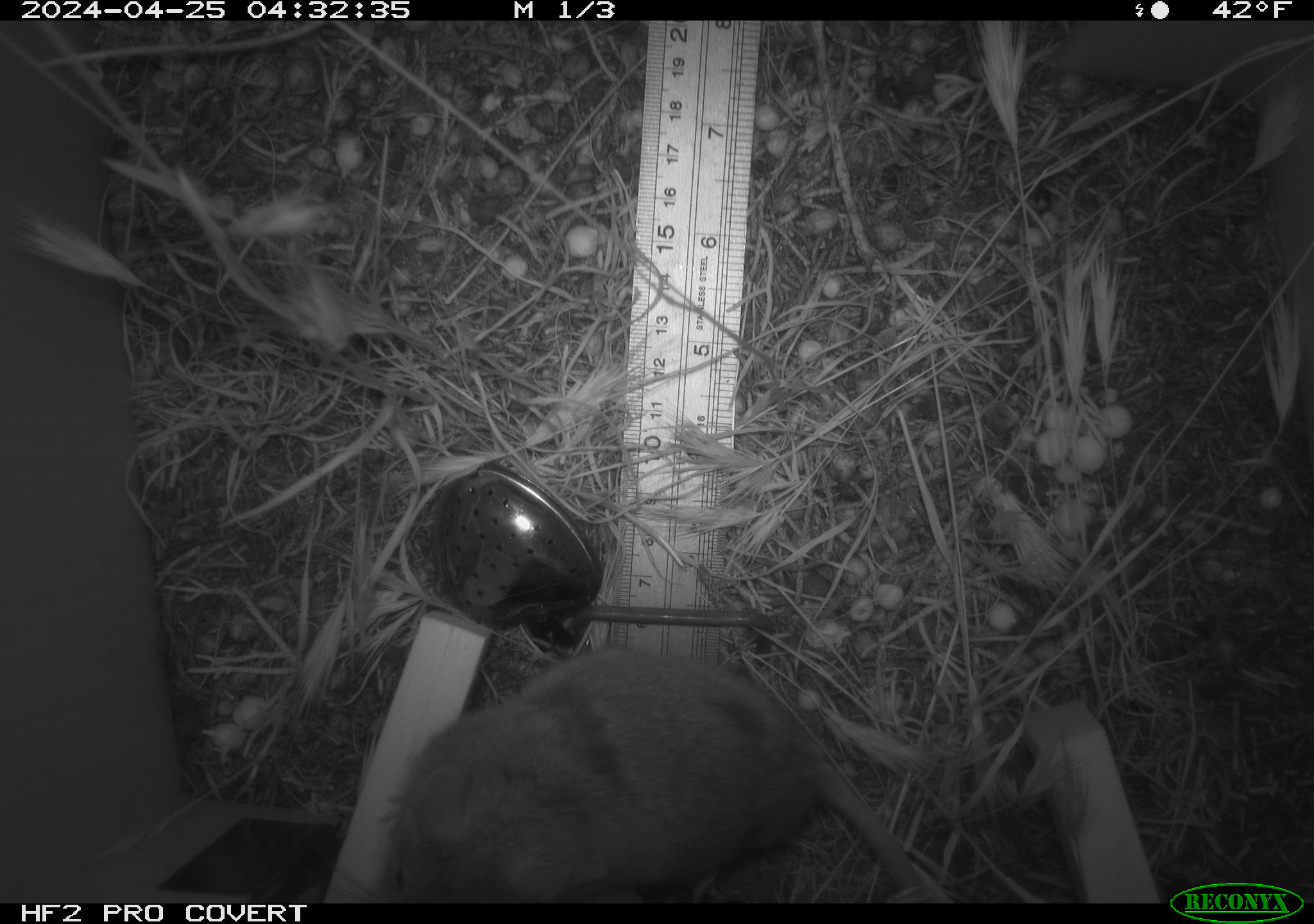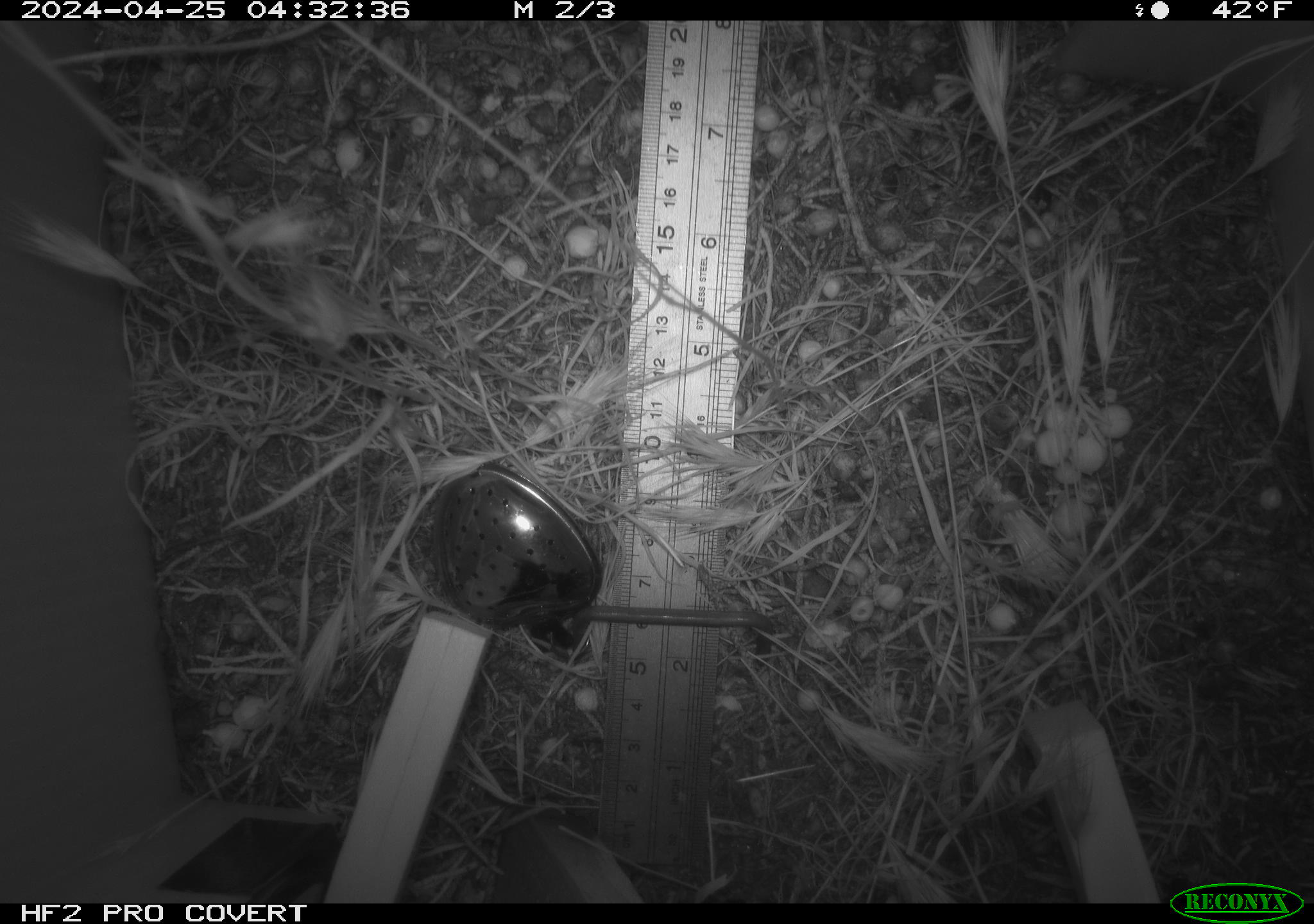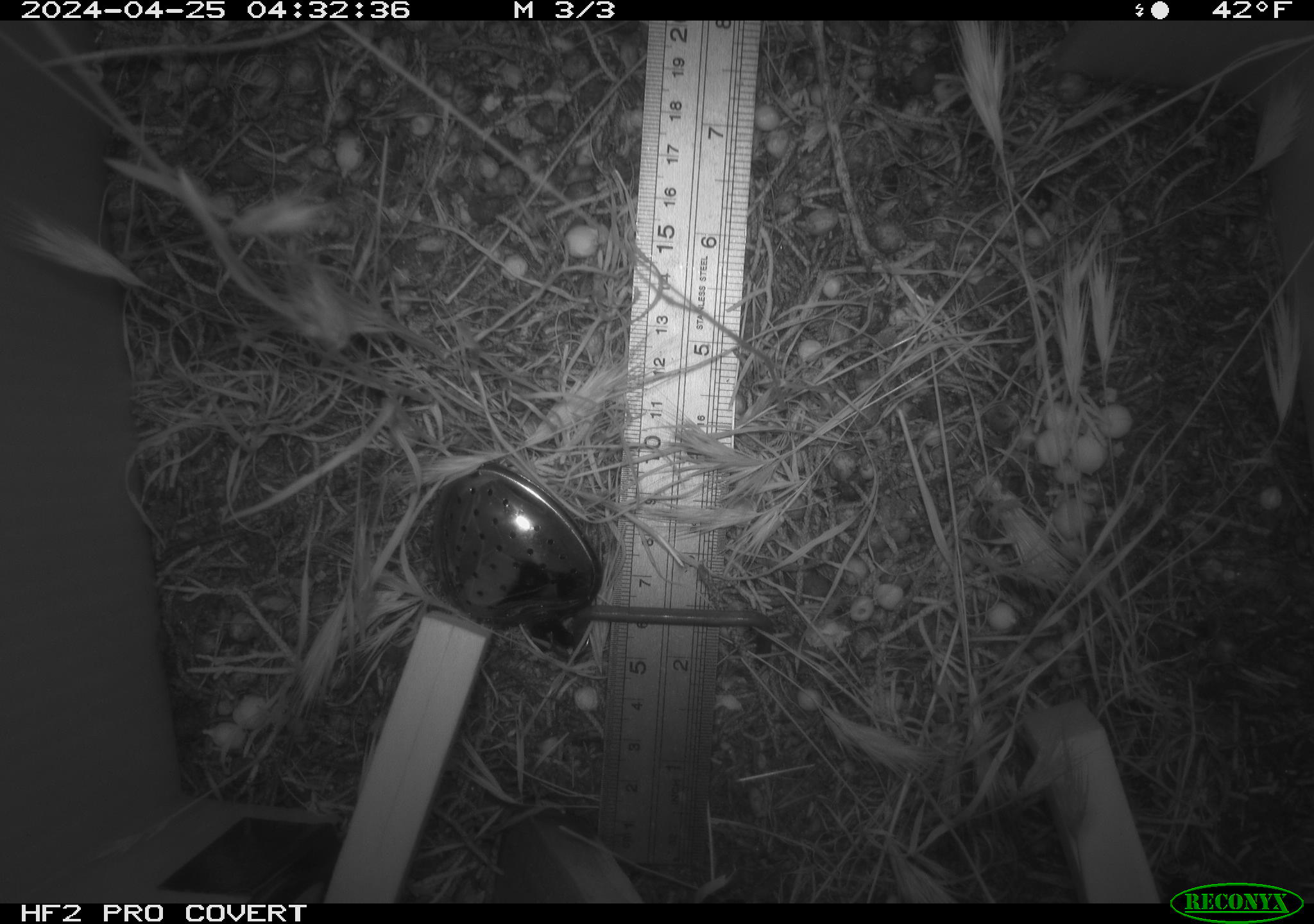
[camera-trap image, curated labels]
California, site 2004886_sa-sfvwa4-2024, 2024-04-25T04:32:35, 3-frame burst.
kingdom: Animalia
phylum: Chordata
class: Mammalia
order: Rodentia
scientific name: Rodentia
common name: mouse species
Mouse species (Rodentia).